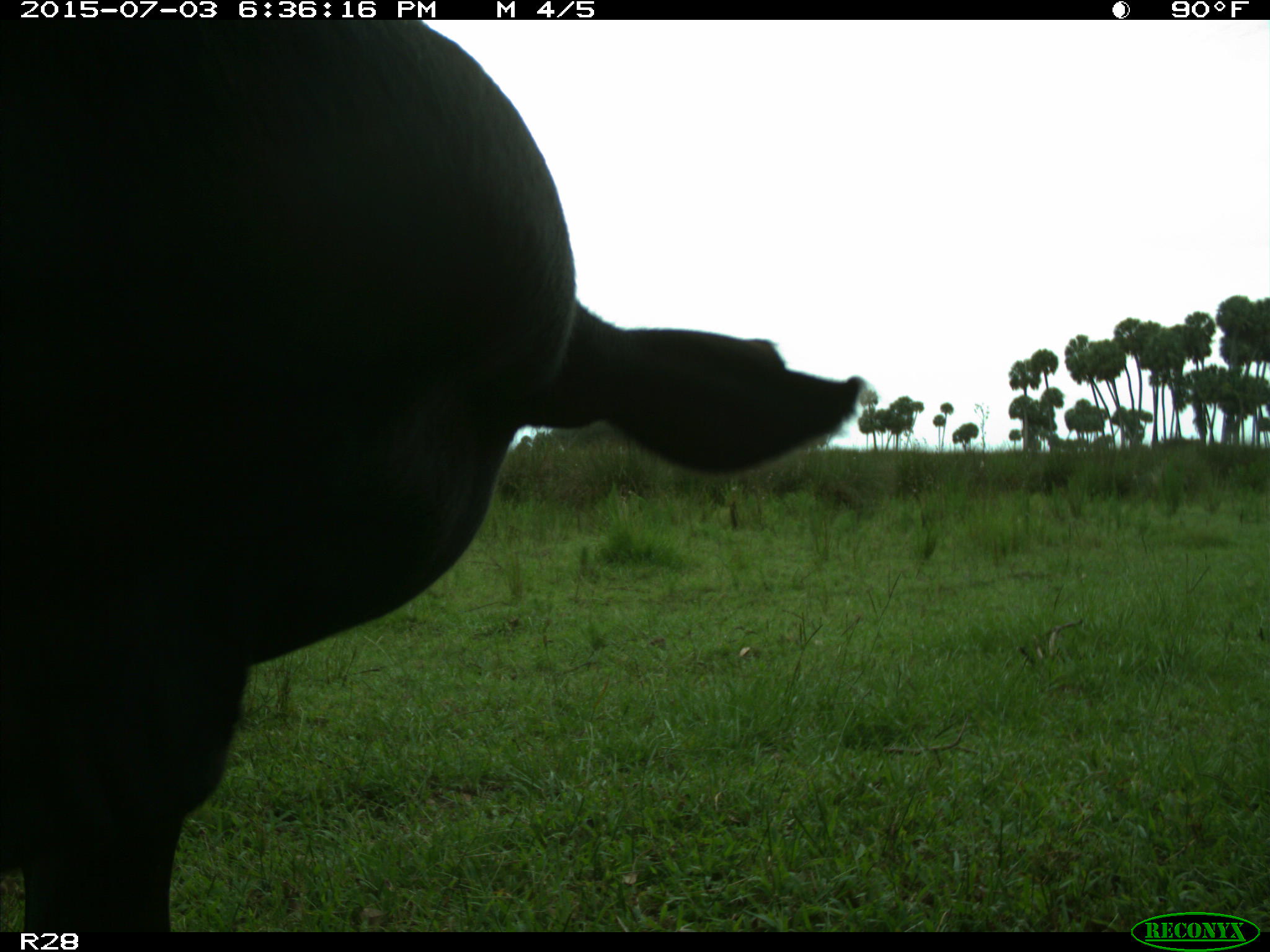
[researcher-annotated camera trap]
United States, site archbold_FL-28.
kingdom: Animalia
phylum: Chordata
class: Mammalia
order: Artiodactyla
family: Bovidae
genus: Bos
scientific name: Bos taurus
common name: domestic cow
Bos taurus (domestic cow).